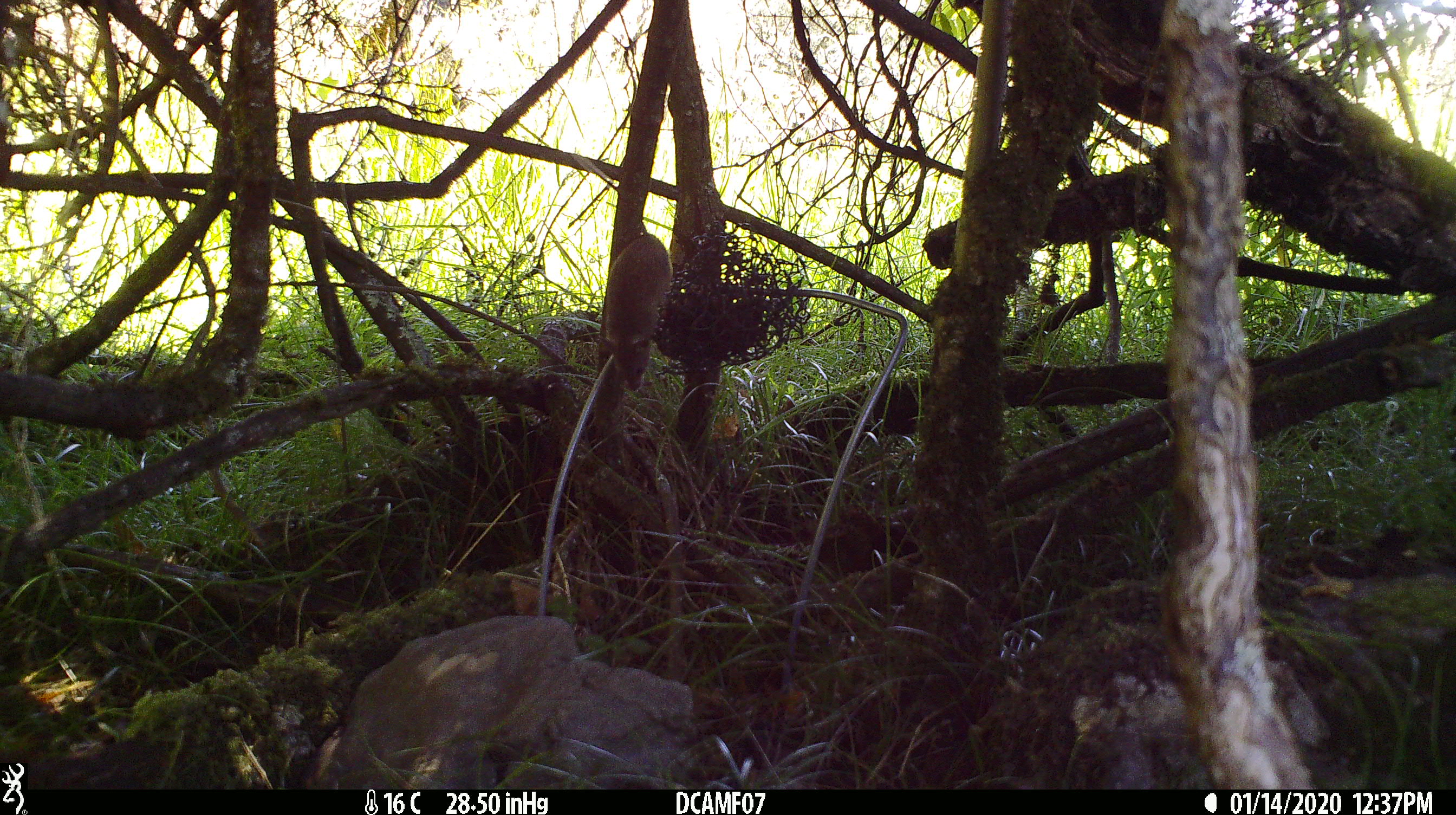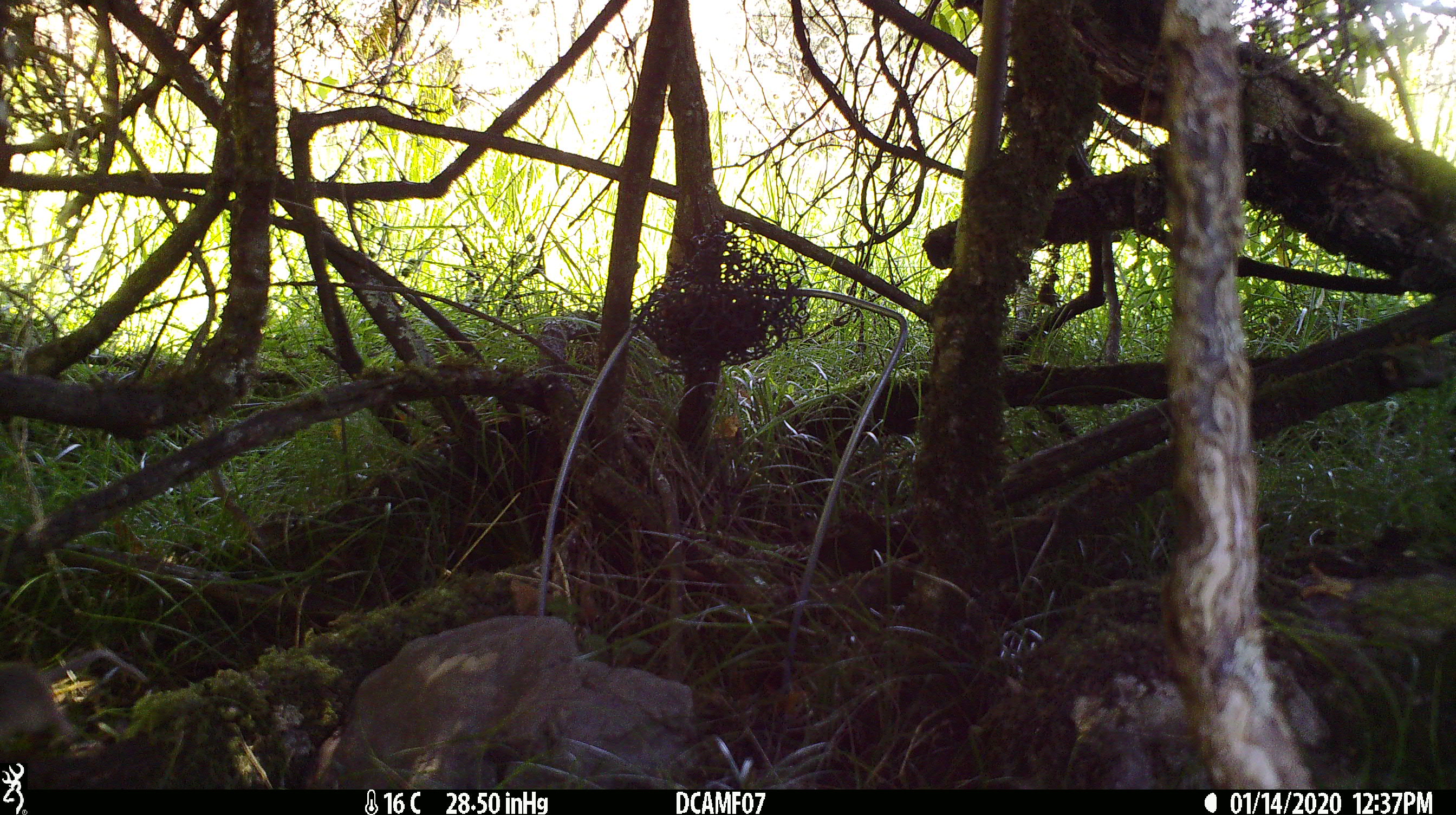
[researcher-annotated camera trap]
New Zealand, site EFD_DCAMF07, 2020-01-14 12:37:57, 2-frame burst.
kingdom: Animalia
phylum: Chordata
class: Mammalia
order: Rodentia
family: Muridae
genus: Mus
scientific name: Mus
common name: mouse